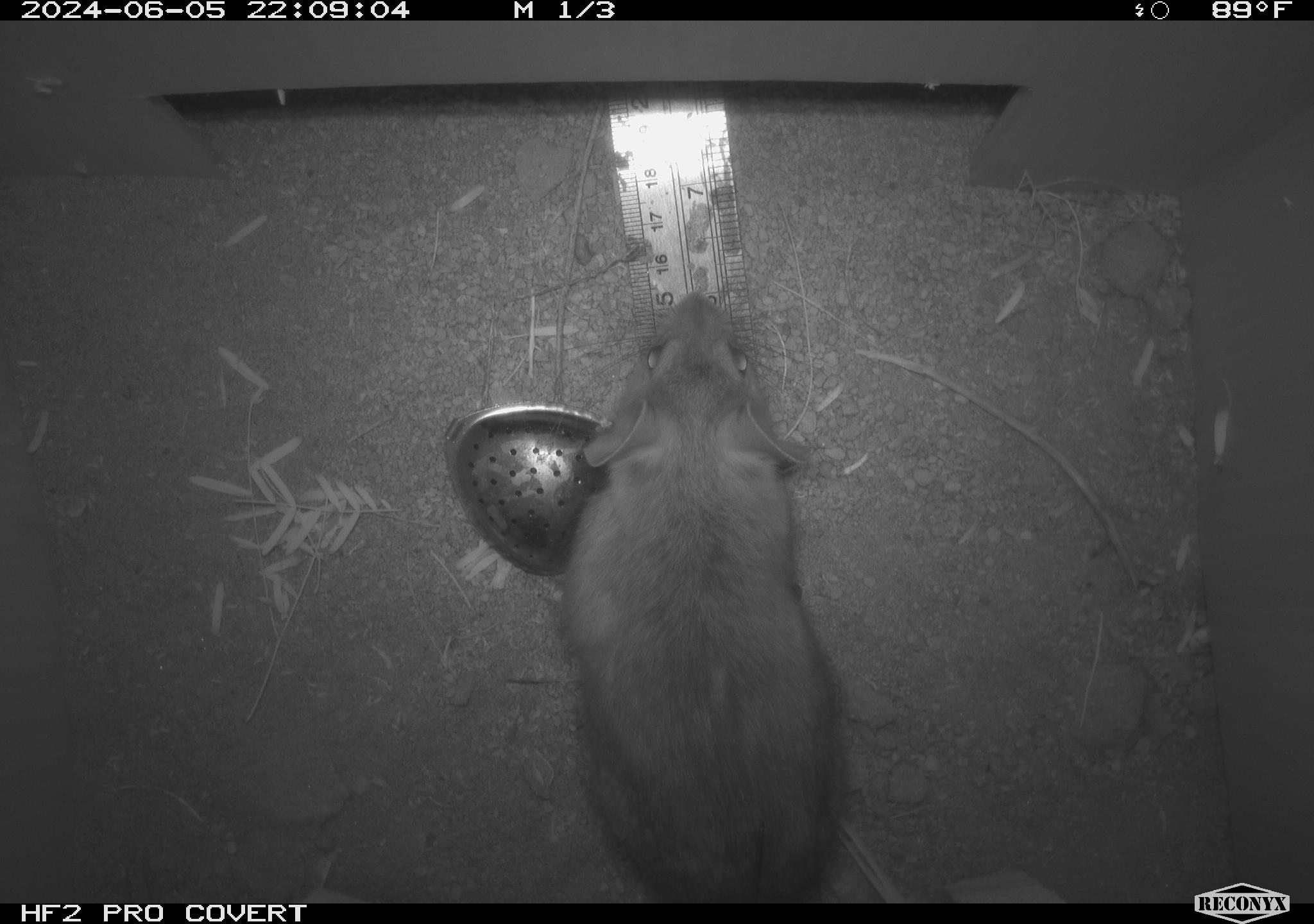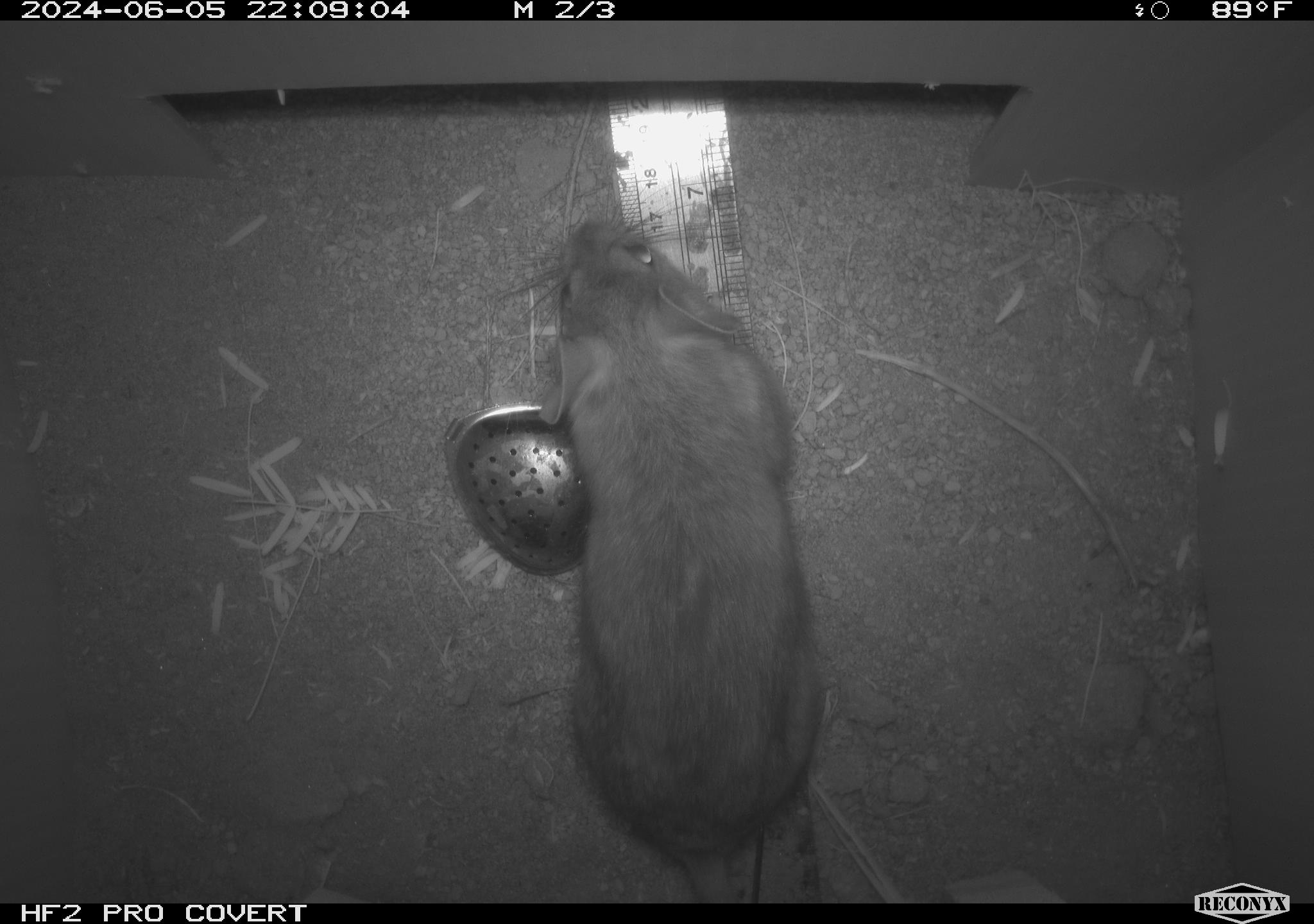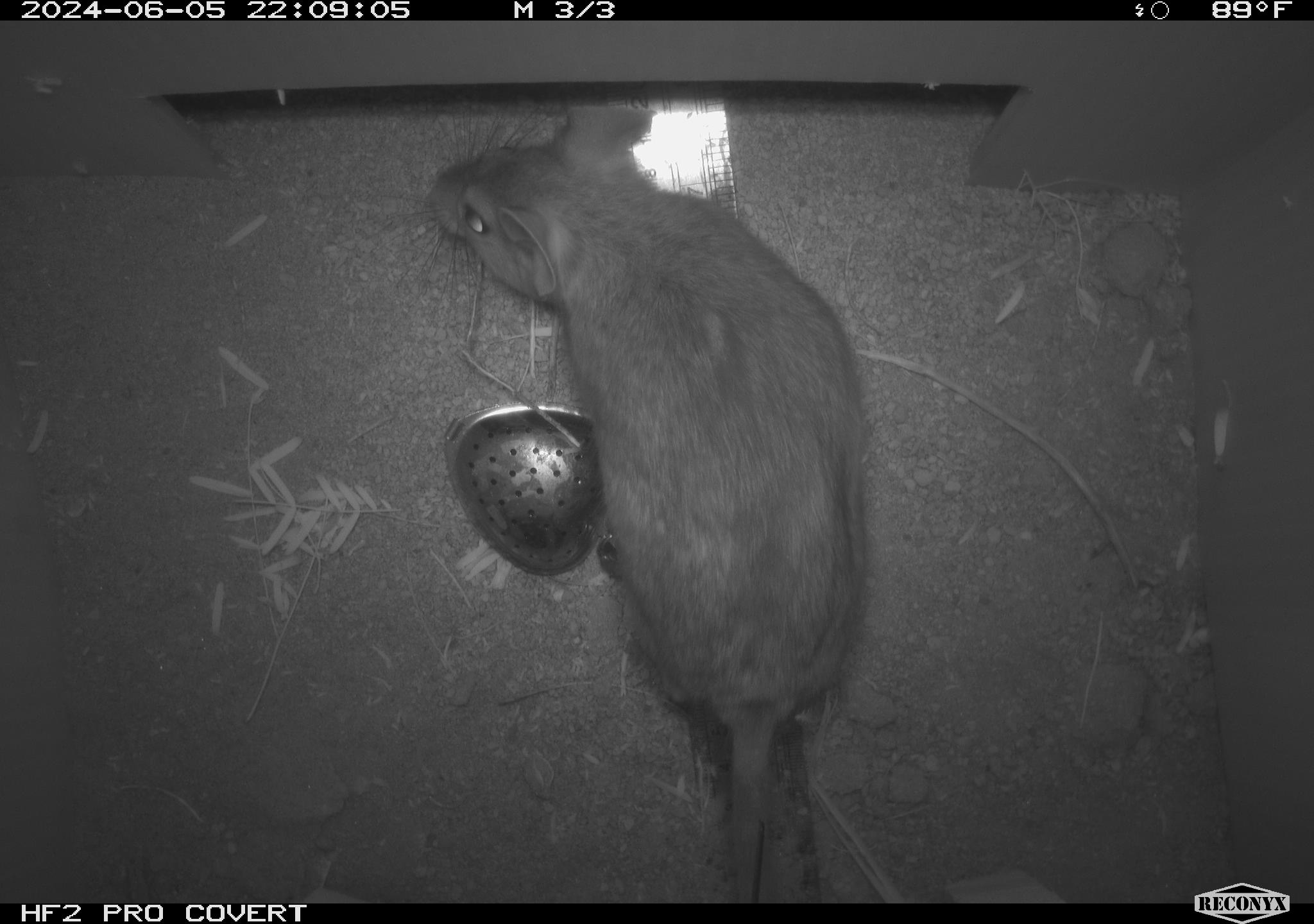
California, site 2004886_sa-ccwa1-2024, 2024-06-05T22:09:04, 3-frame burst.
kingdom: Animalia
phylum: Chordata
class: Mammalia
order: Rodentia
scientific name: Rodentia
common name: woodrat or rat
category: woodrat or rat species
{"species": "woodrat or rat species (woodrat or rat) (Rodentia)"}